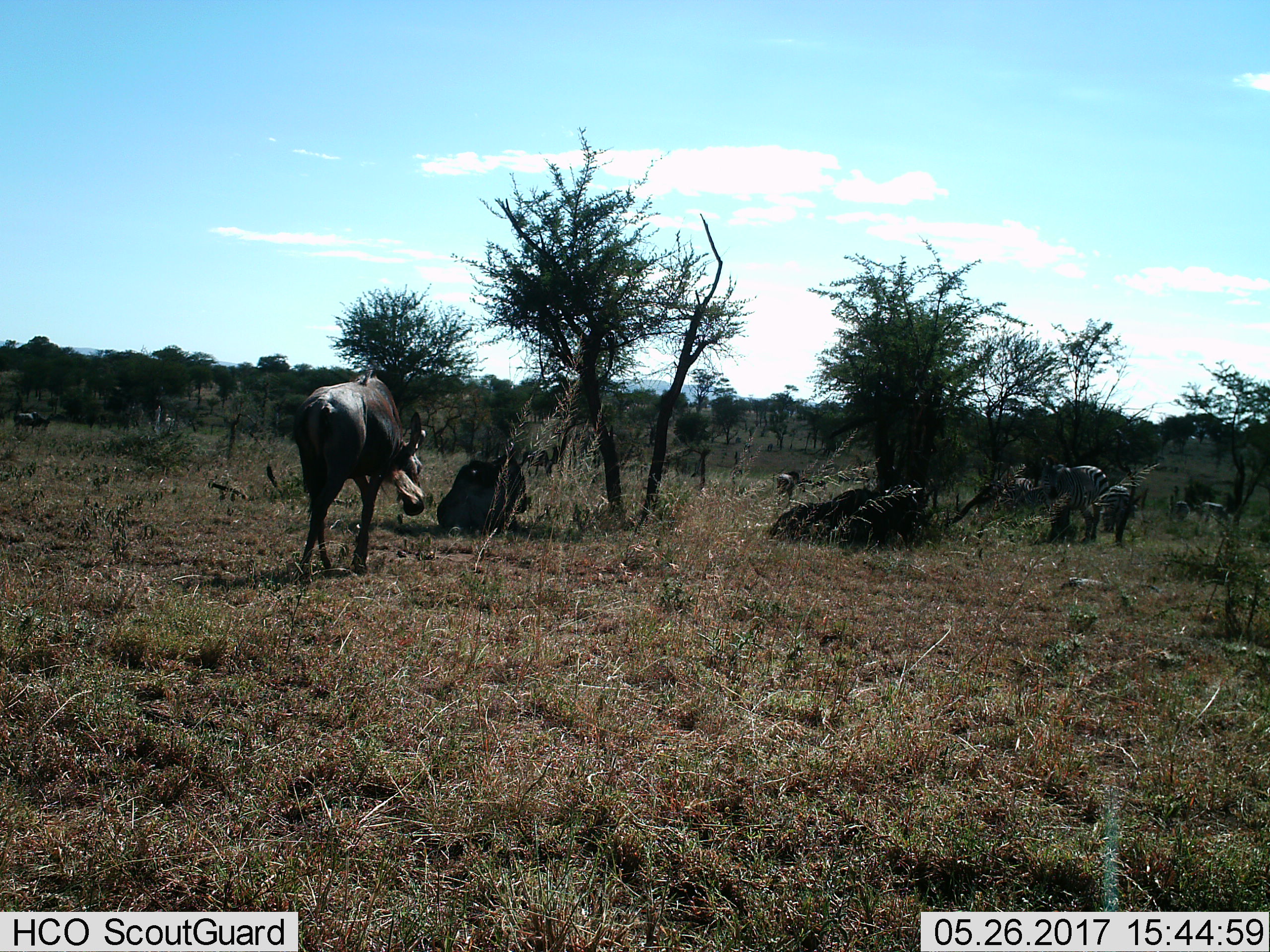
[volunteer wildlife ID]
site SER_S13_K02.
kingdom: Animalia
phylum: Chordata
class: Mammalia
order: Artiodactyla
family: Bovidae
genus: Connochaetes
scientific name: Connochaetes taurinus taurinus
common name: blue wildebeest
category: wildebeestblue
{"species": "wildebeestblue (blue wildebeest) (Connochaetes taurinus taurinus)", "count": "4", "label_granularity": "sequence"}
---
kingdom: Animalia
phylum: Chordata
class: Mammalia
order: Perissodactyla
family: Equidae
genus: Equus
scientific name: Equus quagga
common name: plains zebra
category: zebraplains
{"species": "zebraplains (plains zebra) (Equus quagga)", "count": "4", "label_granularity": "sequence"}